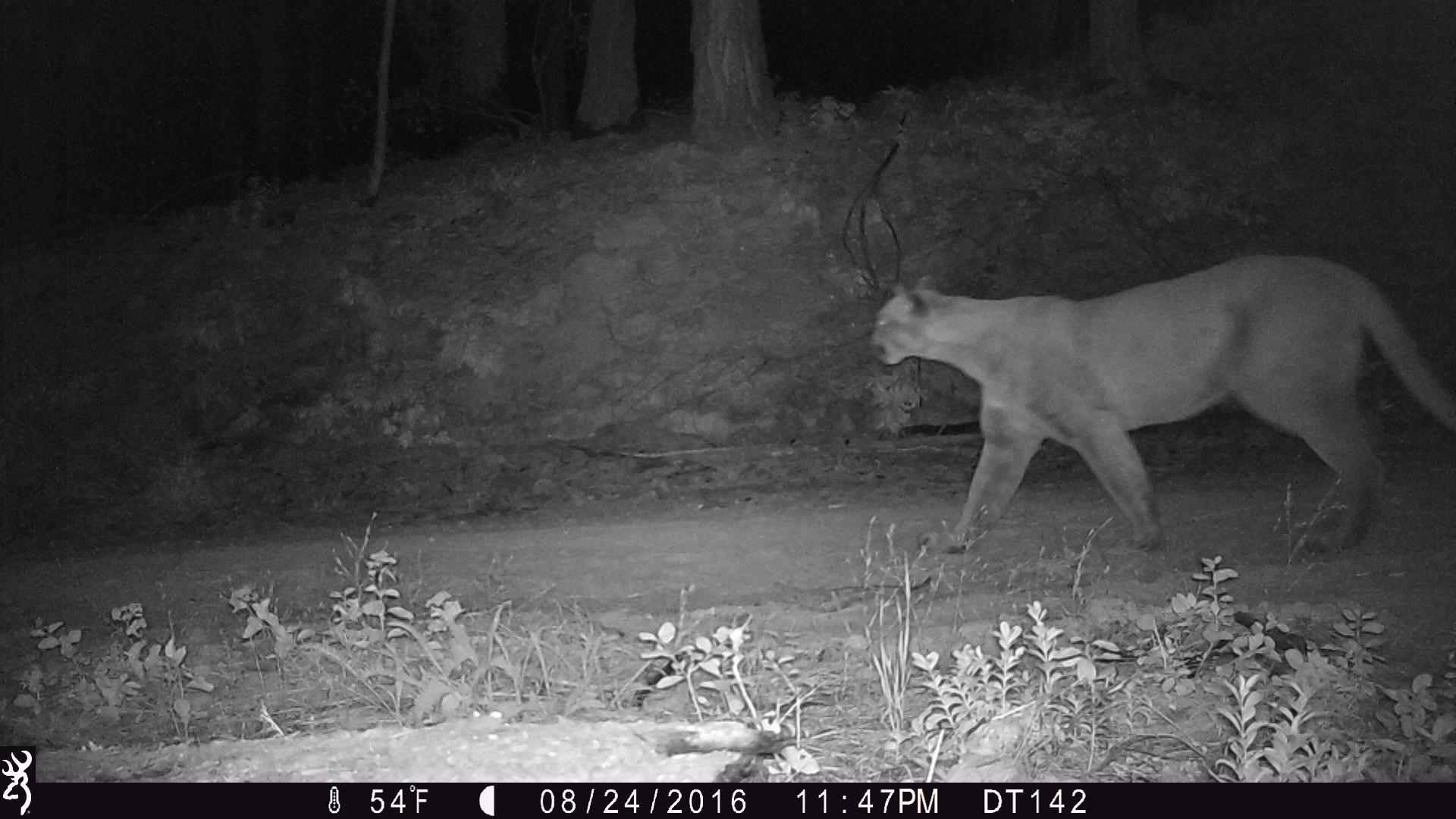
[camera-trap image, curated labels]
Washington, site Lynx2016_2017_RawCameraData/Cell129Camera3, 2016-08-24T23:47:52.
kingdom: Animalia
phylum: Chordata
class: Mammalia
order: Carnivora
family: Felidae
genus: Puma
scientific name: Puma concolor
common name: mountain lion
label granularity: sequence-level